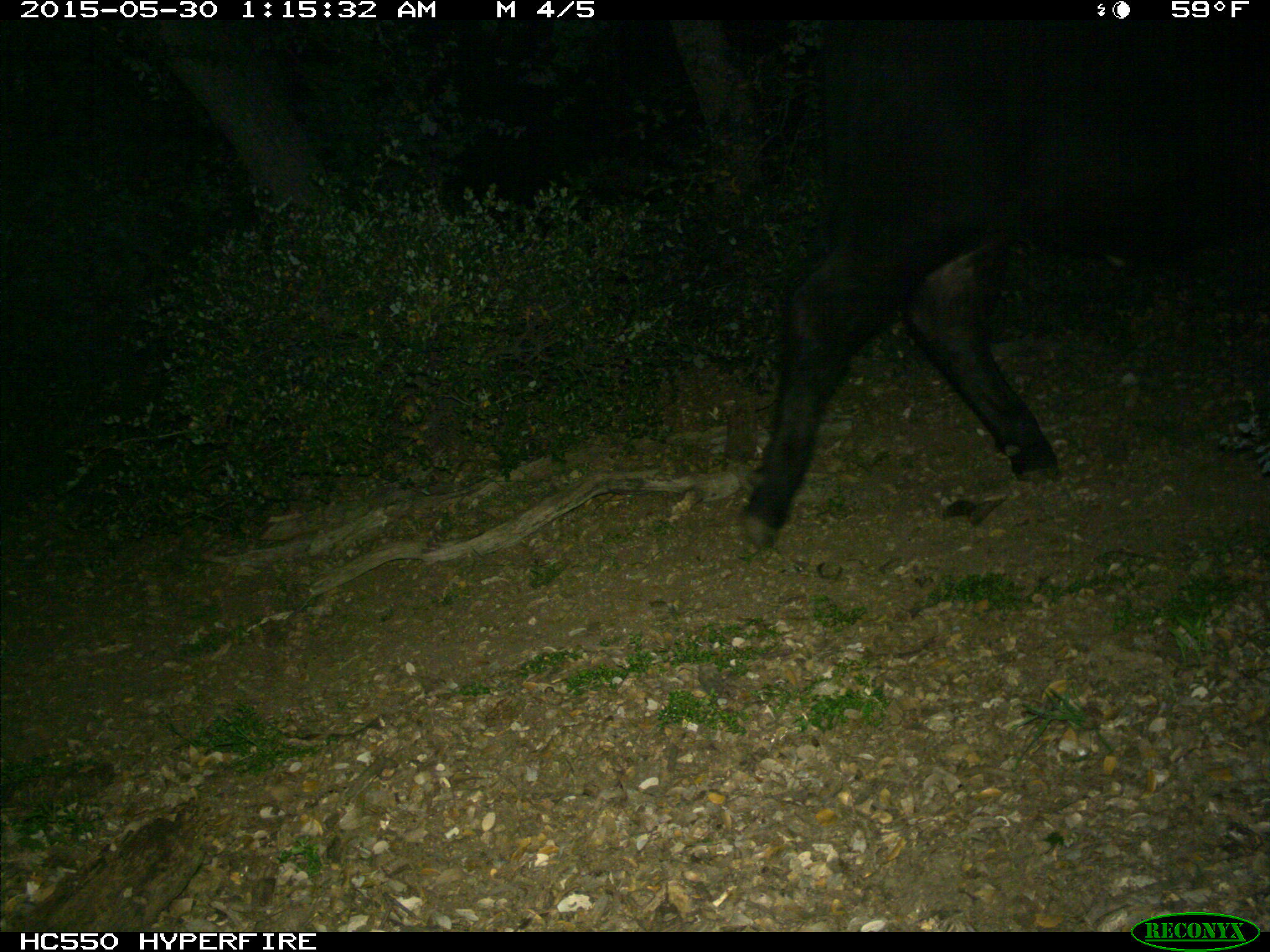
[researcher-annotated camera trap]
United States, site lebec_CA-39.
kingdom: Animalia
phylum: Chordata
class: Mammalia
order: Artiodactyla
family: Bovidae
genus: Bos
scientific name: Bos taurus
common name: domestic cow